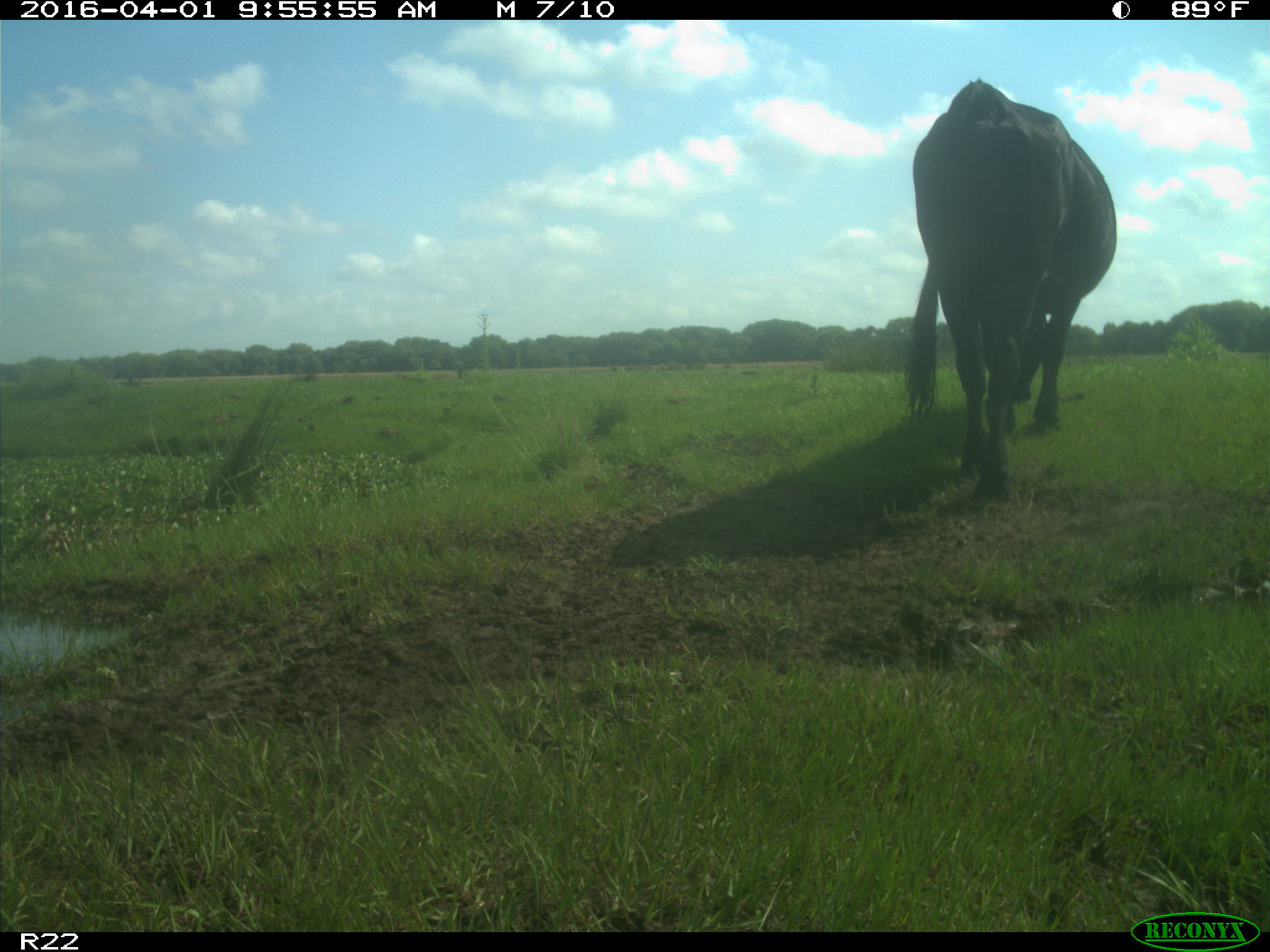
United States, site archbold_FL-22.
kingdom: Animalia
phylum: Chordata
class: Mammalia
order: Artiodactyla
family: Bovidae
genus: Bos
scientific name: Bos taurus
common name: domestic cow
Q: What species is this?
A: Bos taurus (domestic cow).